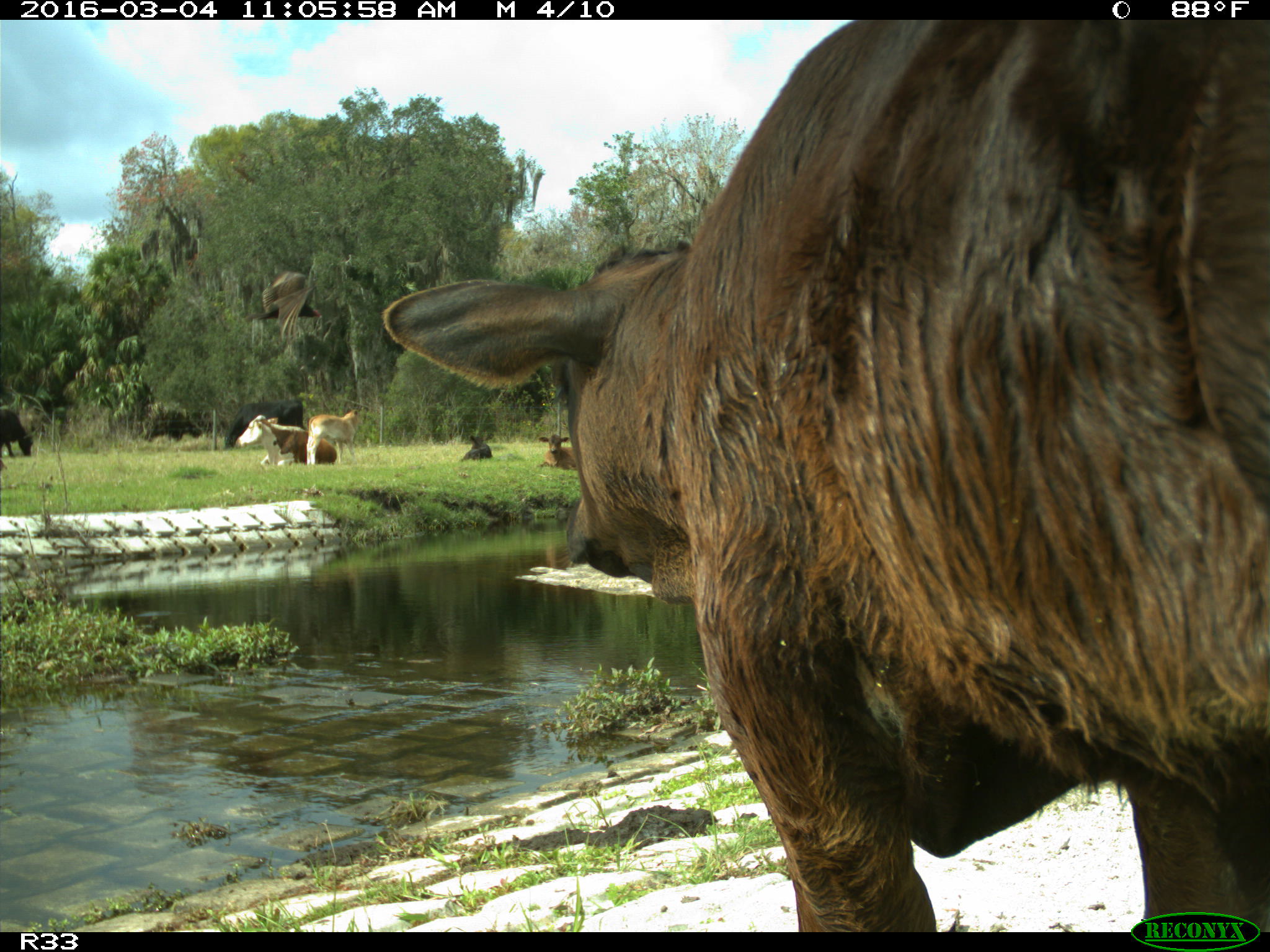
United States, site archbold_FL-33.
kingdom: Animalia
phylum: Chordata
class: Mammalia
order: Artiodactyla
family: Bovidae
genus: Bos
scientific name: Bos taurus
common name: domestic cow